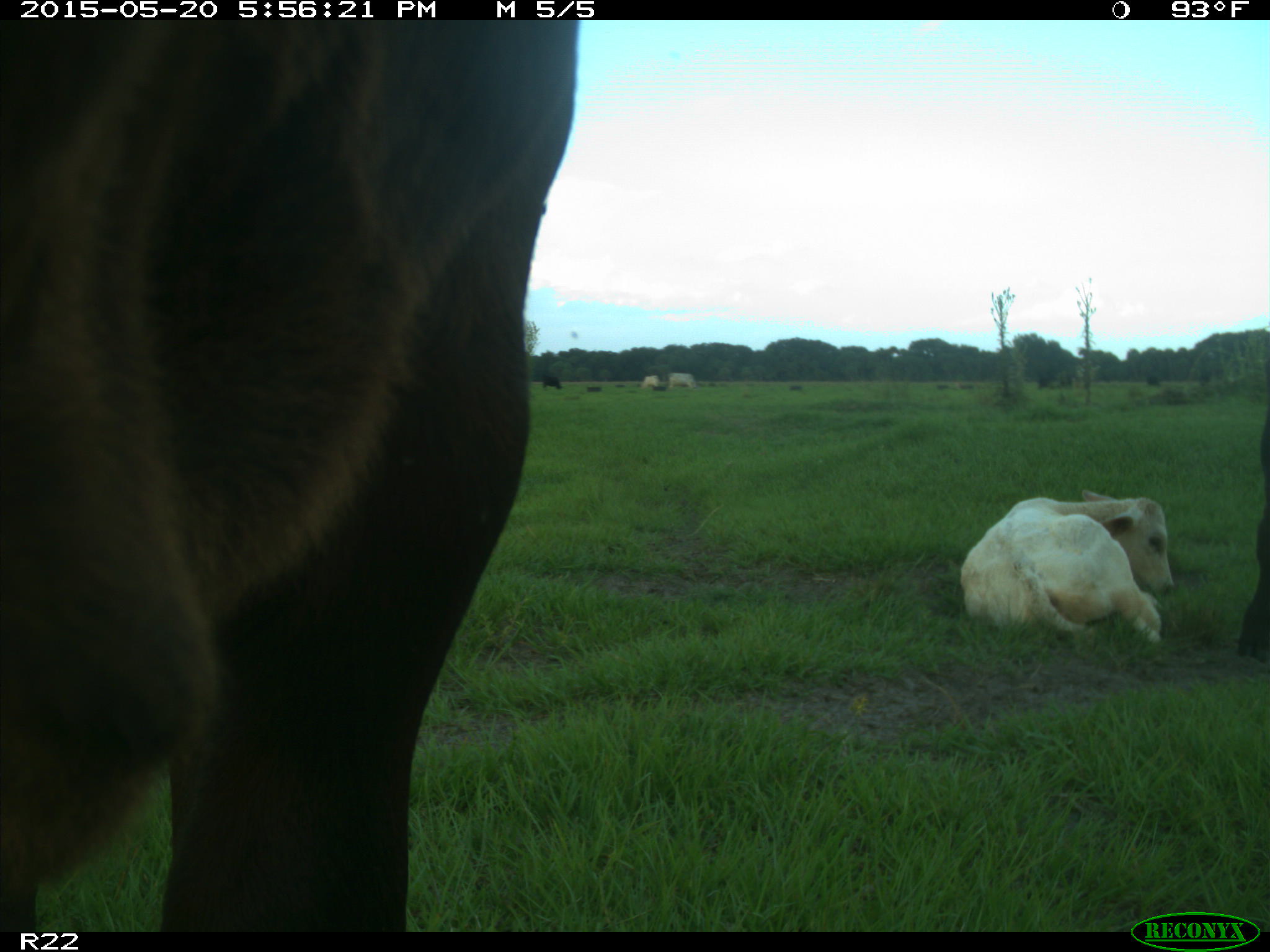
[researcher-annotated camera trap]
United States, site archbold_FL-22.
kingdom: Animalia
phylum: Chordata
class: Mammalia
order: Artiodactyla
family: Bovidae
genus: Bos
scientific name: Bos taurus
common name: domestic cow